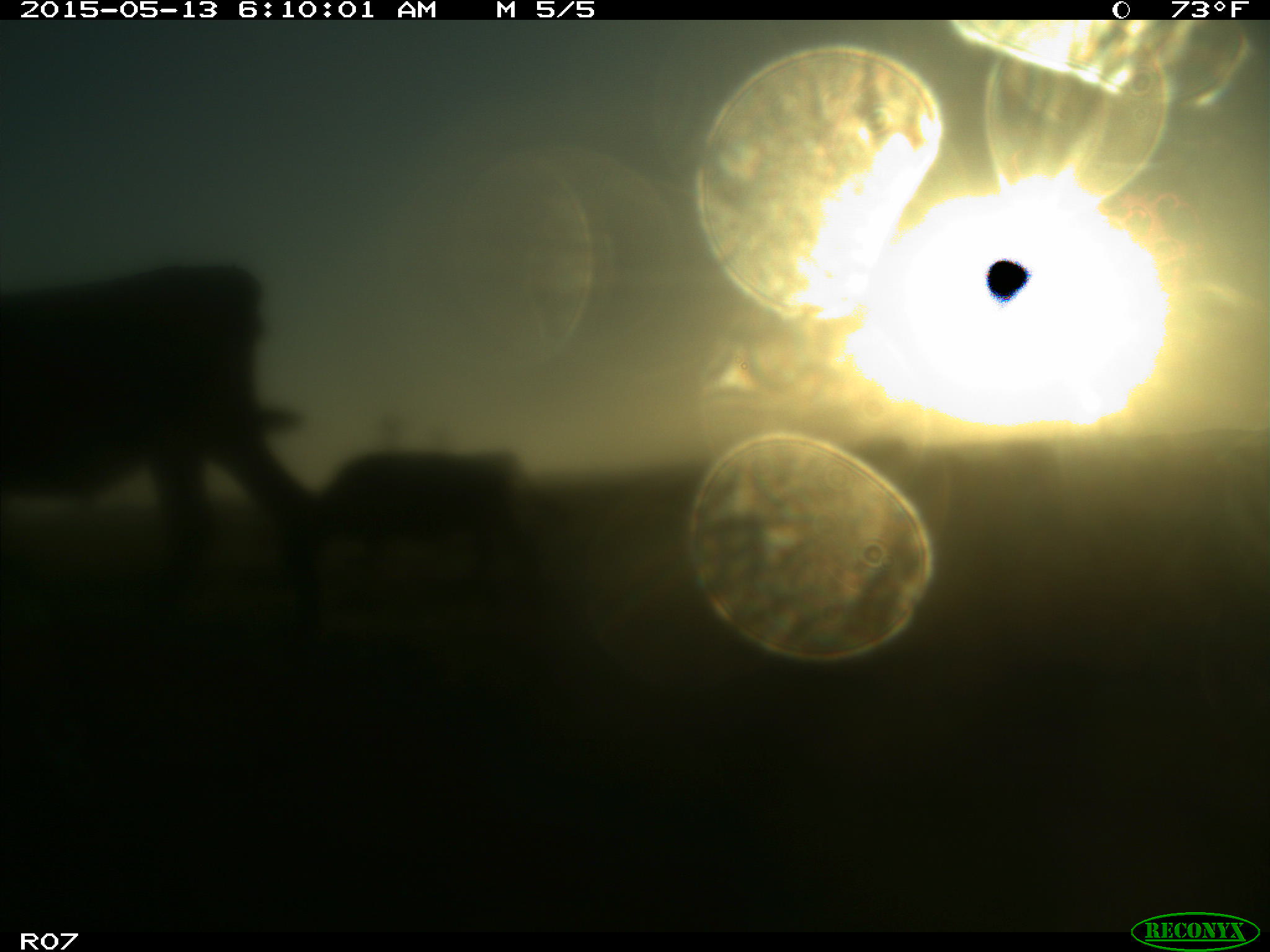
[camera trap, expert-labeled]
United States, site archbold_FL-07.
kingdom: Animalia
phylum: Chordata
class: Mammalia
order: Artiodactyla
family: Bovidae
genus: Bos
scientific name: Bos taurus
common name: domestic cow